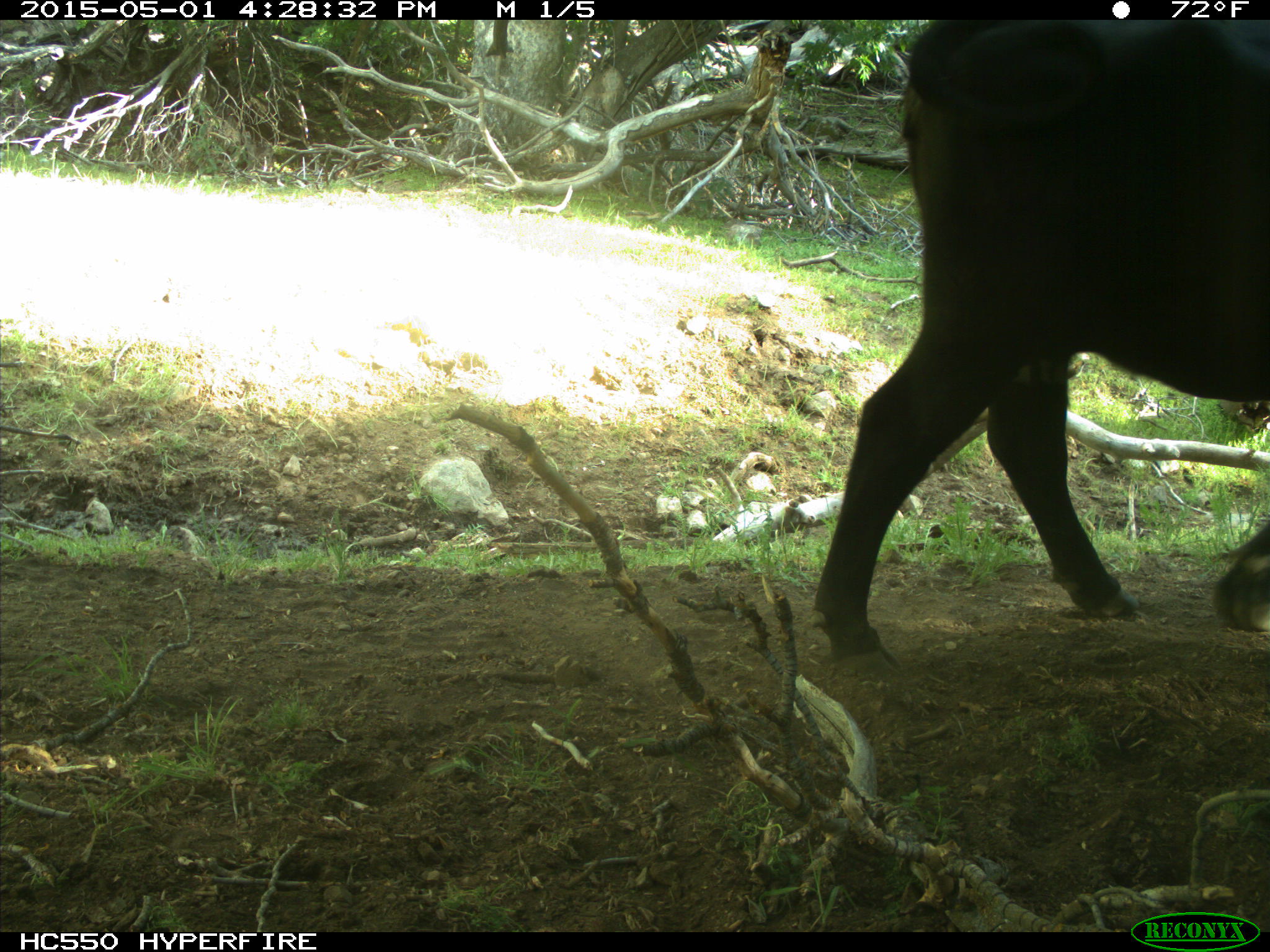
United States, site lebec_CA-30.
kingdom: Animalia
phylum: Chordata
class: Mammalia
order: Artiodactyla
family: Bovidae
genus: Bos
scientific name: Bos taurus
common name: domestic cow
Bos taurus (domestic cow).